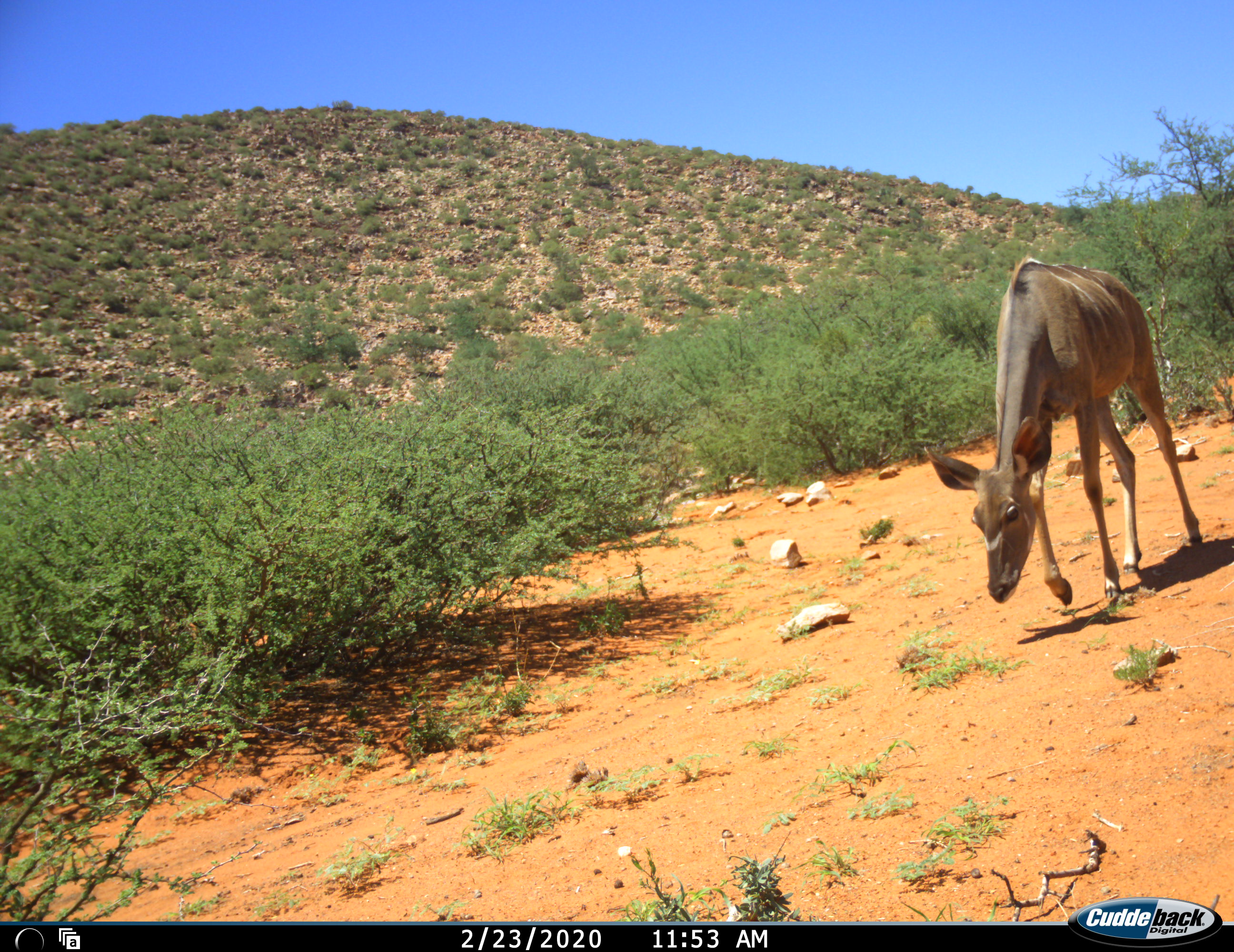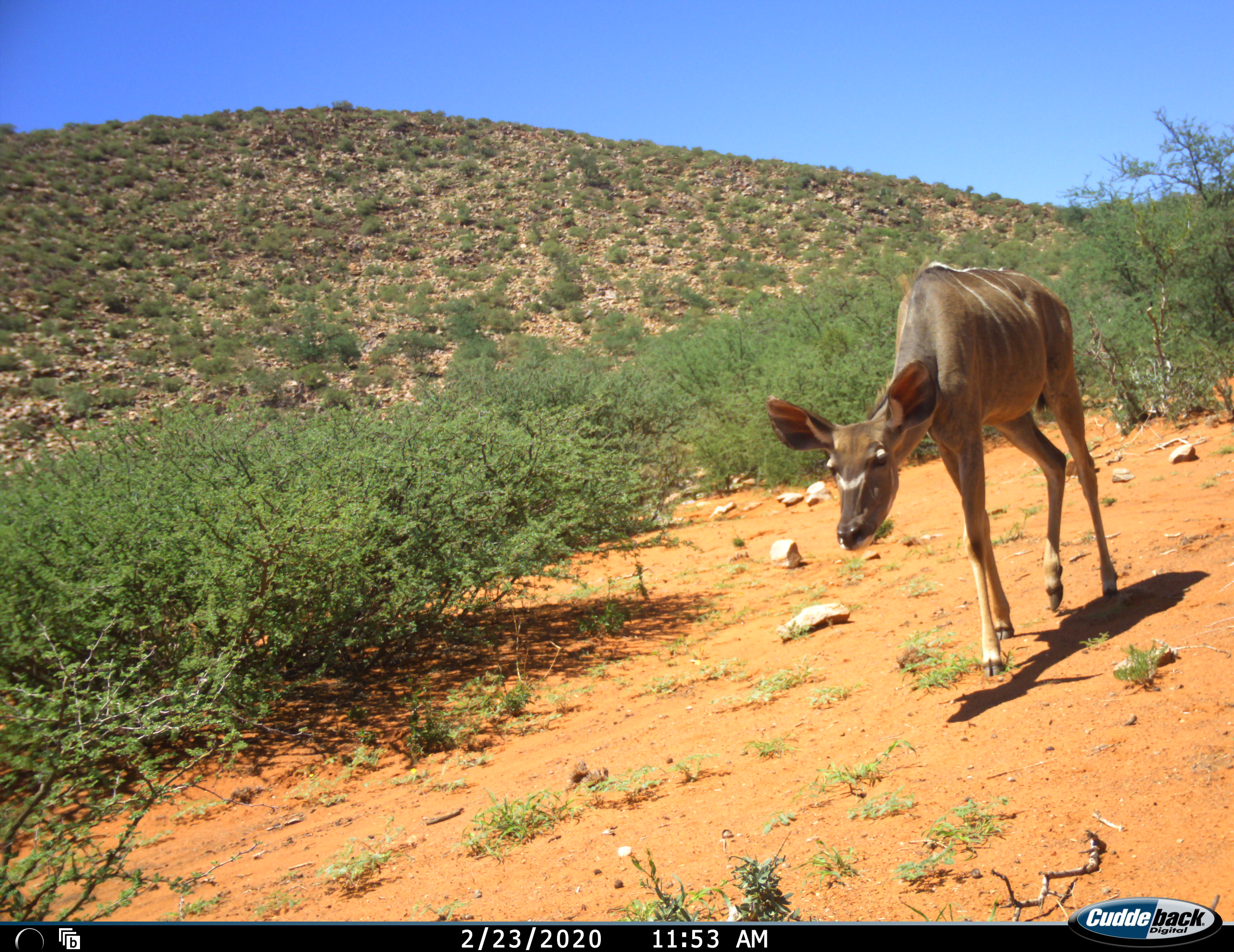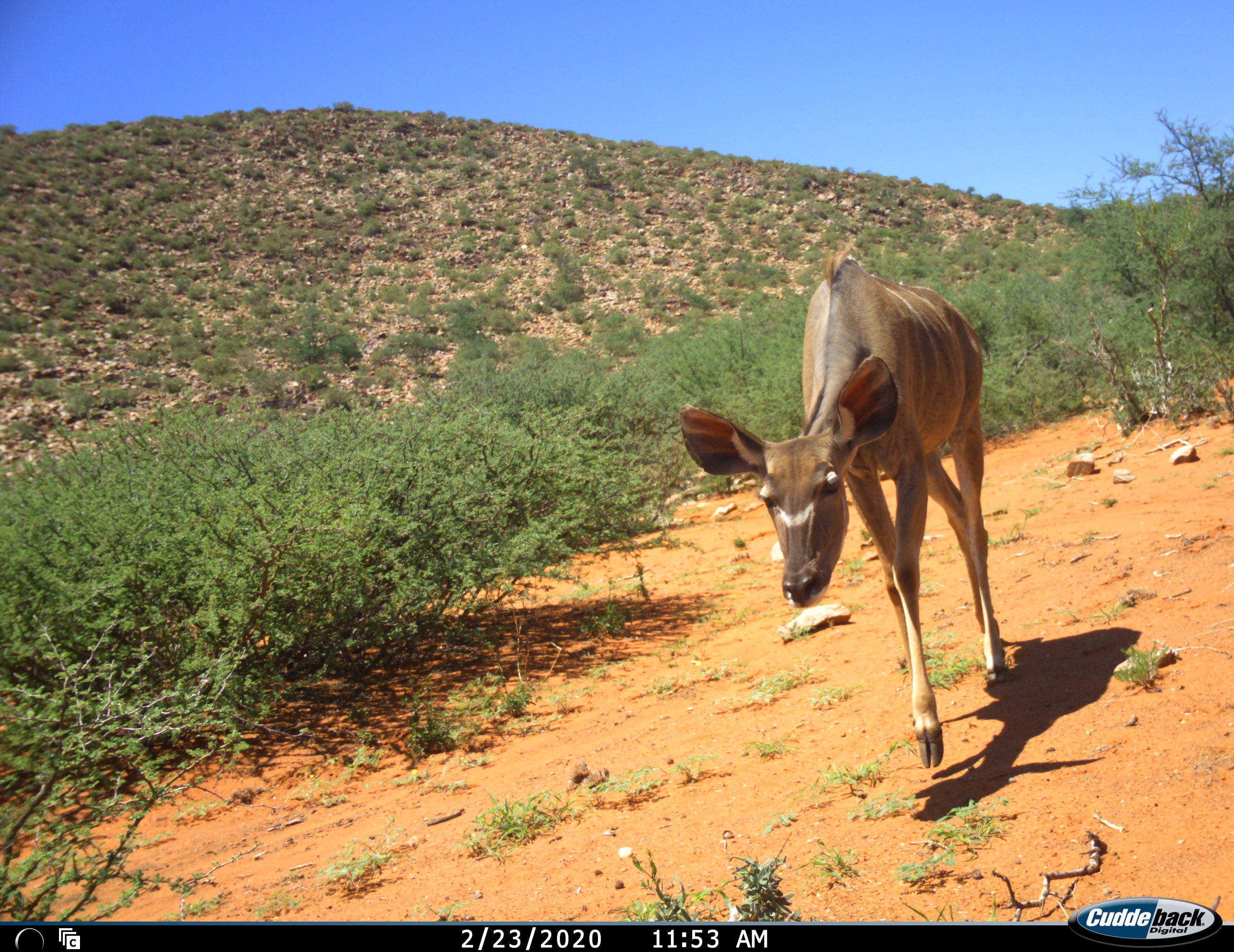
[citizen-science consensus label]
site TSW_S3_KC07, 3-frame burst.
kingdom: Animalia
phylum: Chordata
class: Mammalia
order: Artiodactyla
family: Bovidae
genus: Tragelaphus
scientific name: Tragelaphus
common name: kudu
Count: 1.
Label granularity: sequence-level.